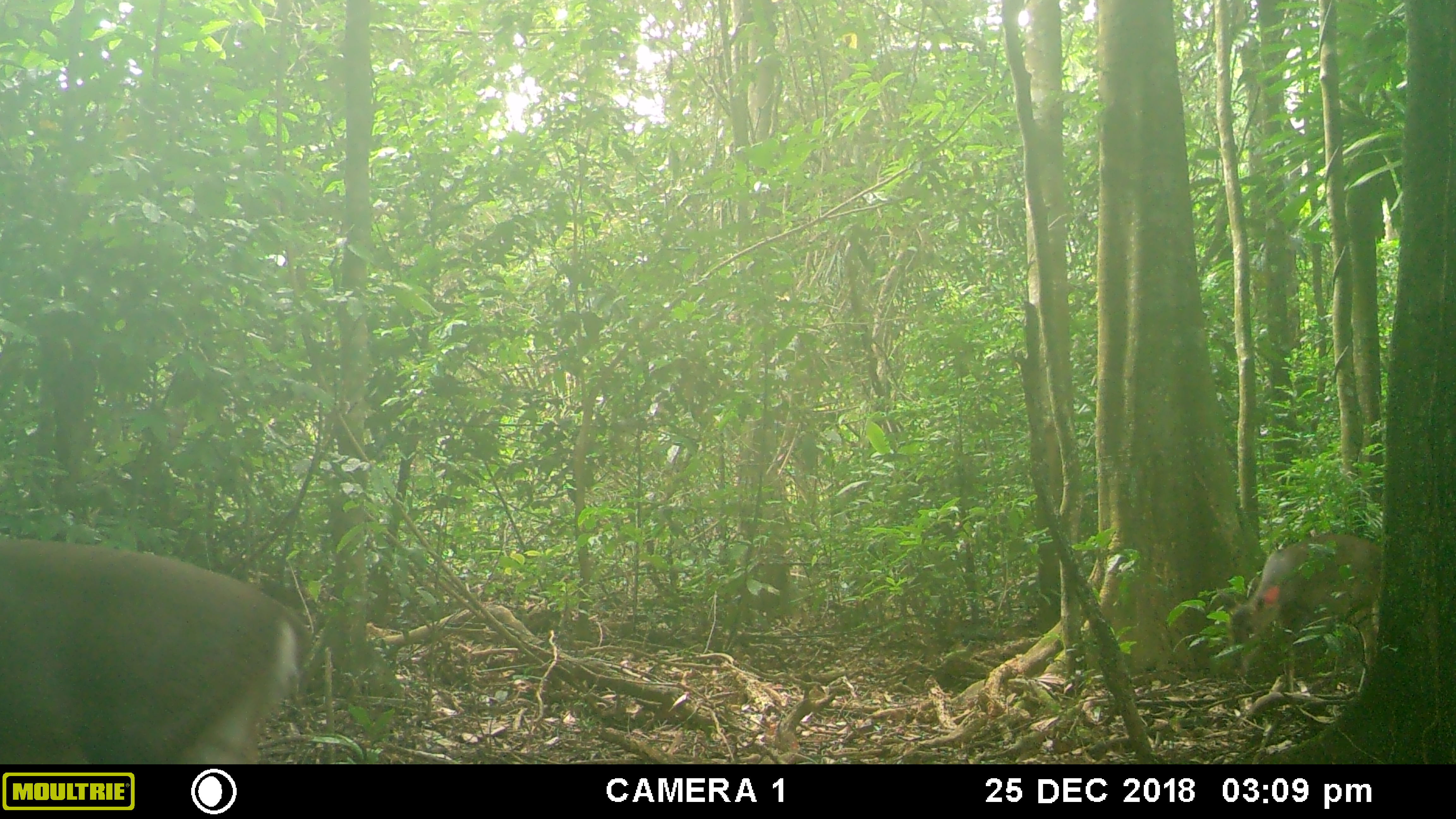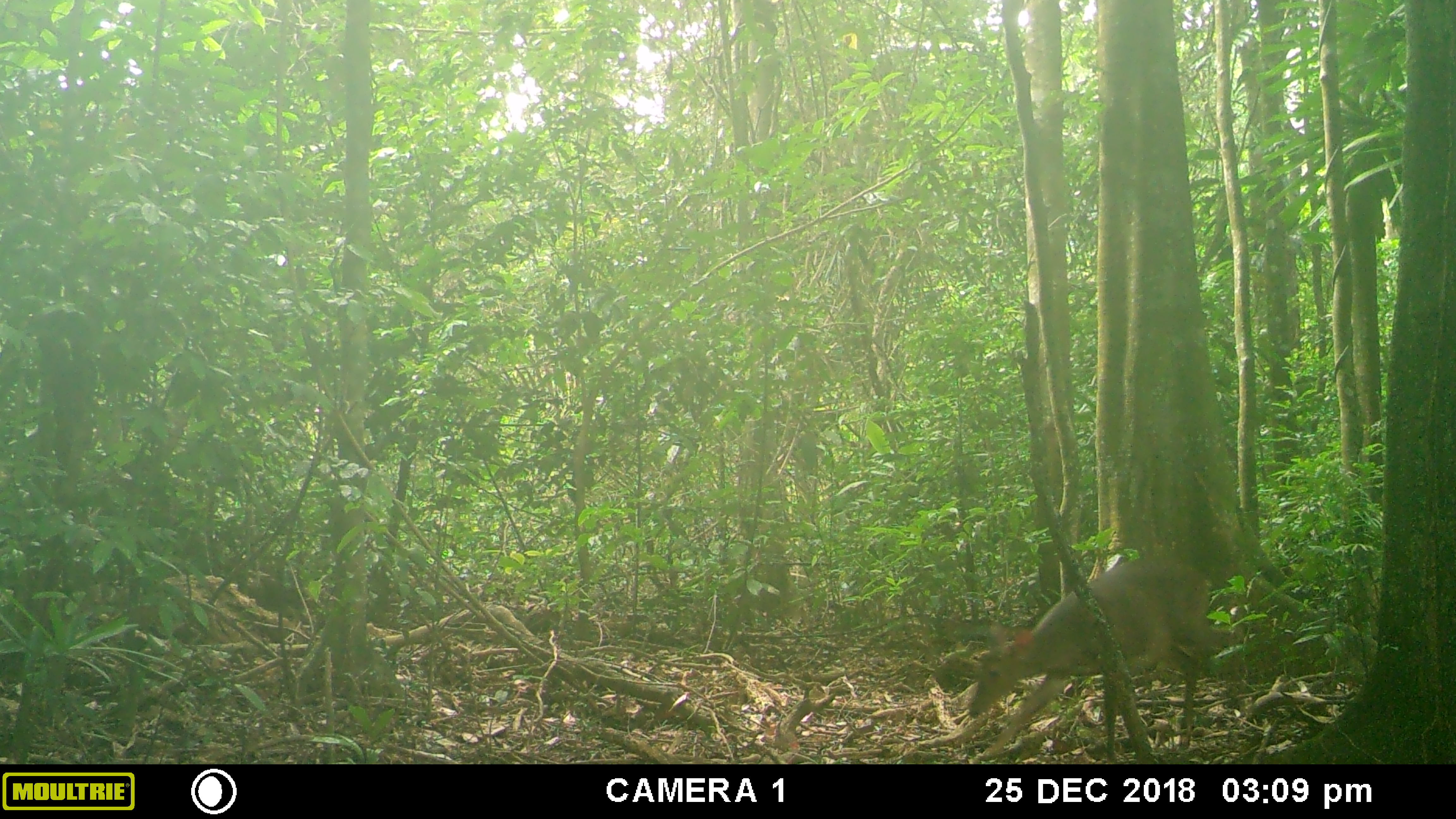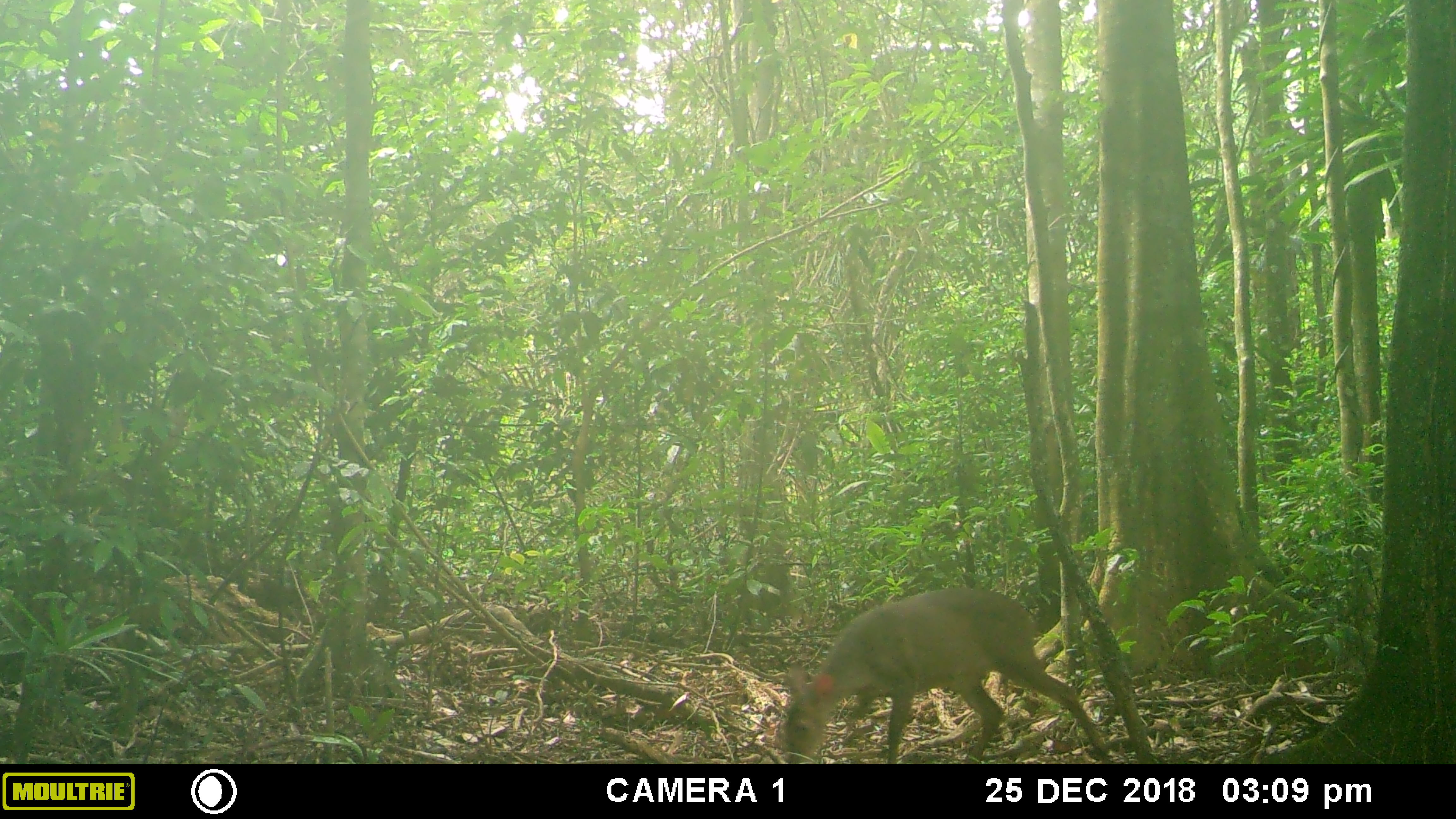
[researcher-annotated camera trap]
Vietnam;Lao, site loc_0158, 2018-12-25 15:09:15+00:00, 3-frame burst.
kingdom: Animalia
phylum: Chordata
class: Mammalia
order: Artiodactyla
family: Cervidae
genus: Muntiacus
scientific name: Muntiacus vuquangensis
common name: large-antlered muntjac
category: large antlered muntjac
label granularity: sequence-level